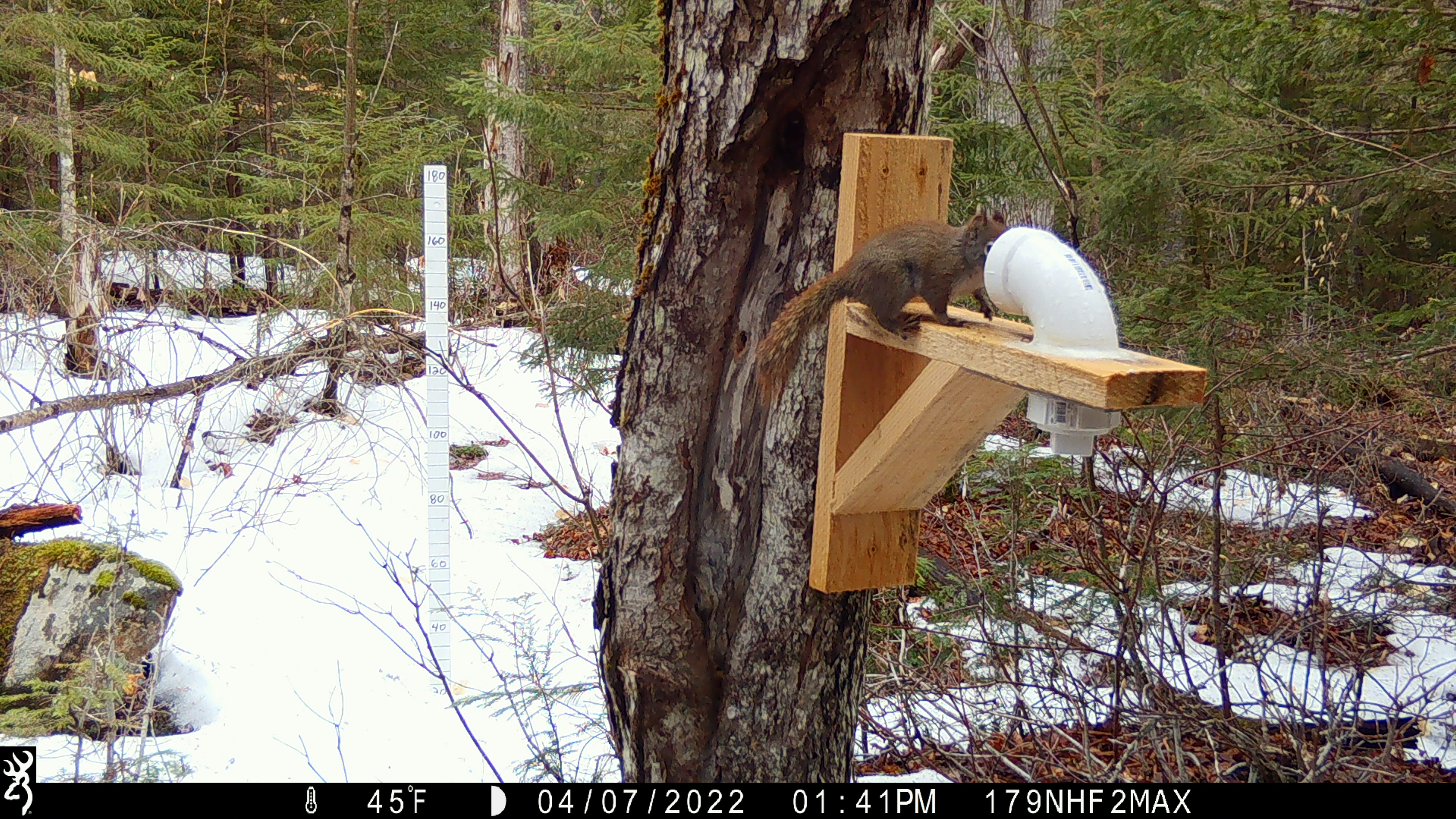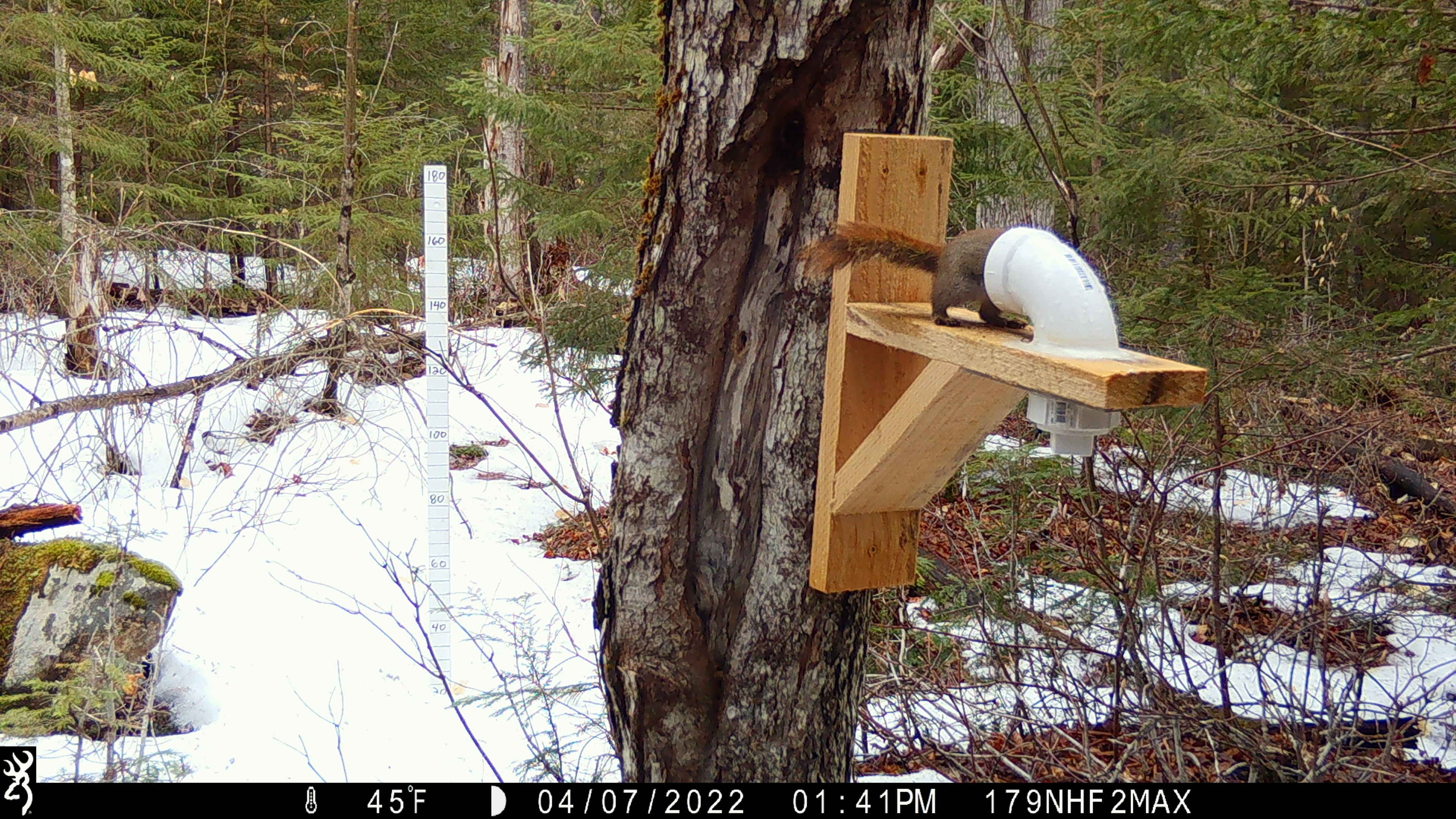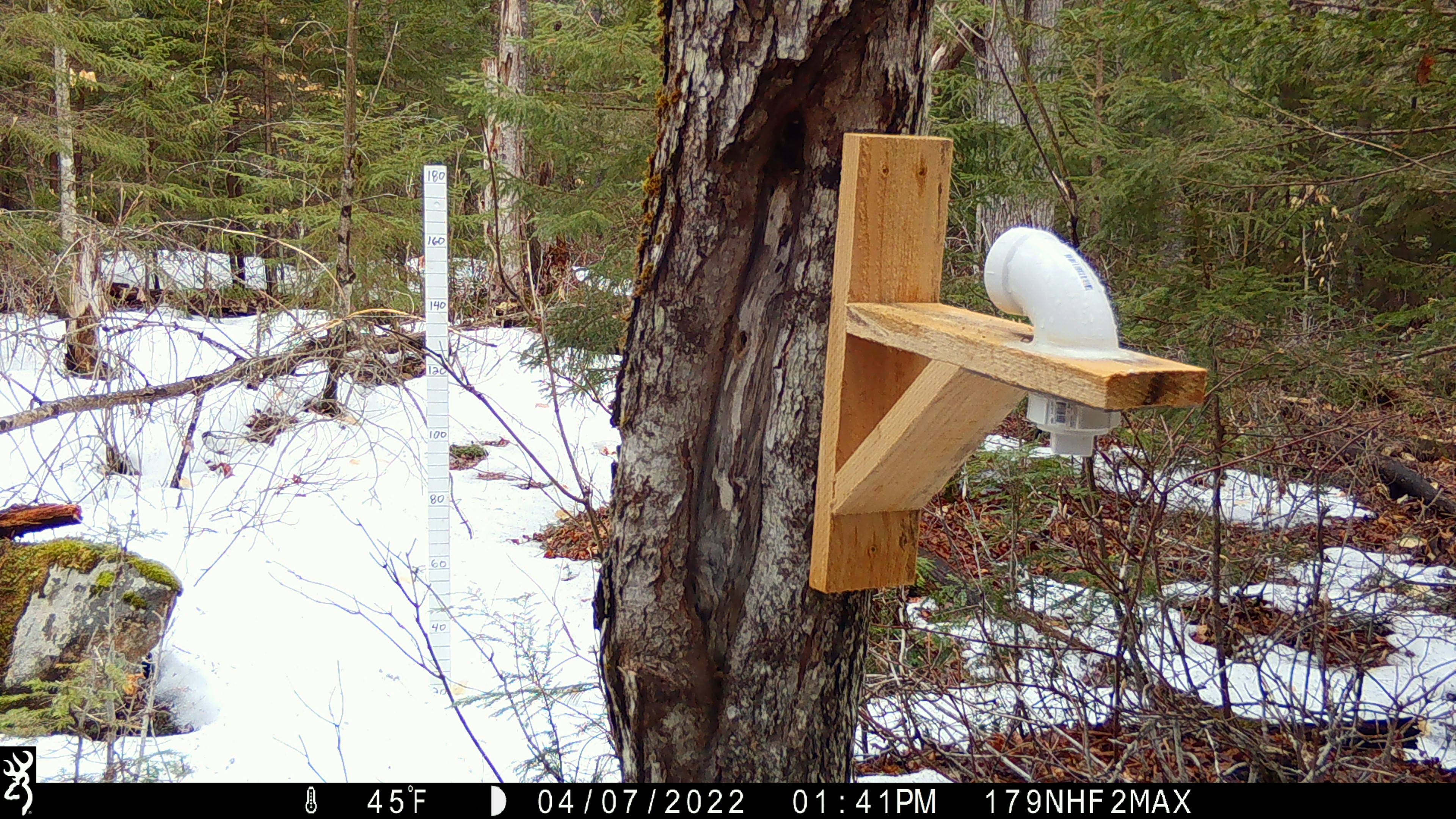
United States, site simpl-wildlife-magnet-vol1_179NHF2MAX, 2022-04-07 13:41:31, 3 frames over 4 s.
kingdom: Animalia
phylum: Chordata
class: Mammalia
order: Rodentia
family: Sciuridae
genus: Tamiasciurus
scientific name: Tamiasciurus hudsonicus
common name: red squirrel